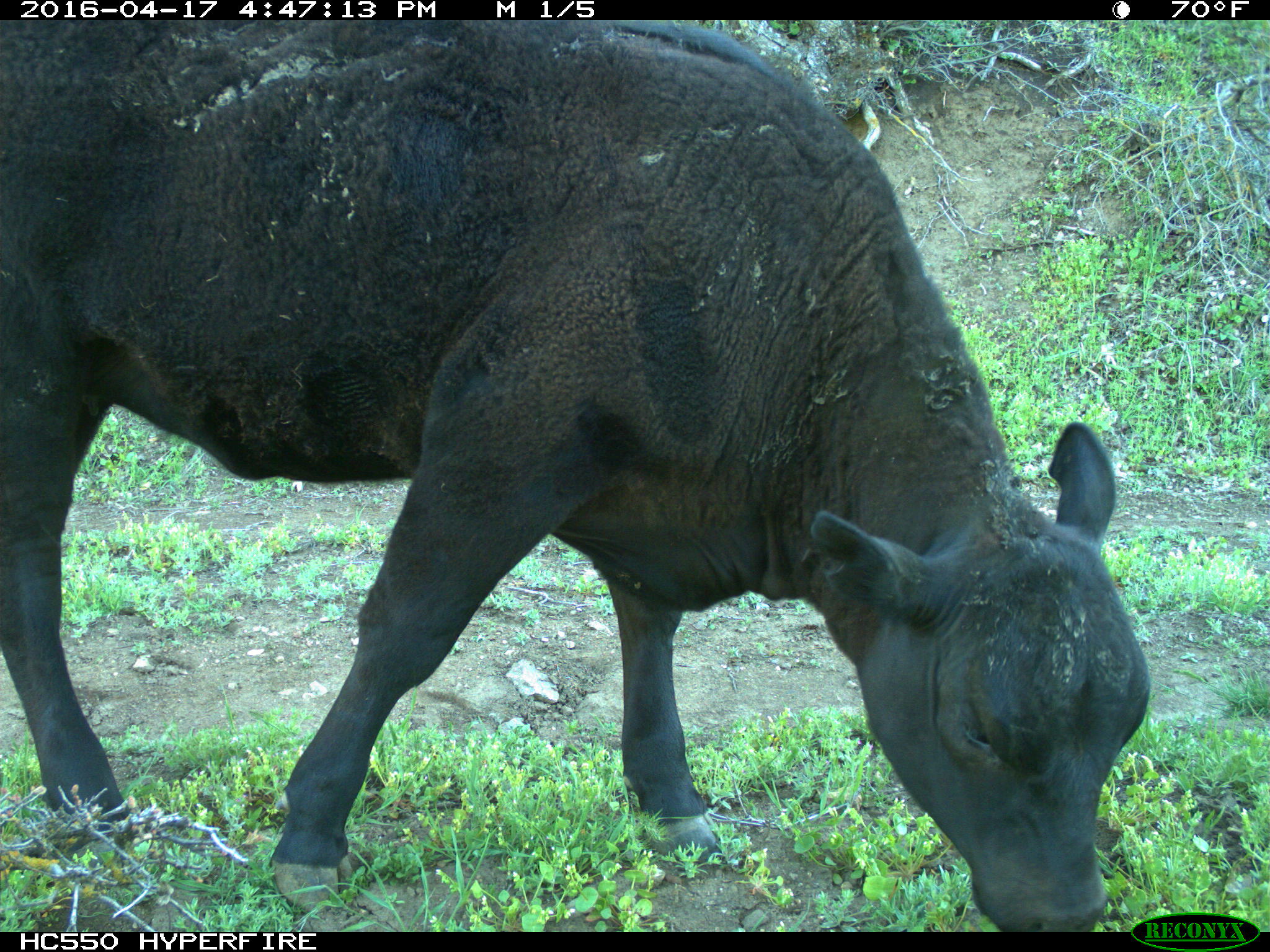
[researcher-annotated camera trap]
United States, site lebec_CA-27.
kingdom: Animalia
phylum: Chordata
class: Mammalia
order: Artiodactyla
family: Bovidae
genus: Bos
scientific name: Bos taurus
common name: domestic cow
Bos taurus (domestic cow).